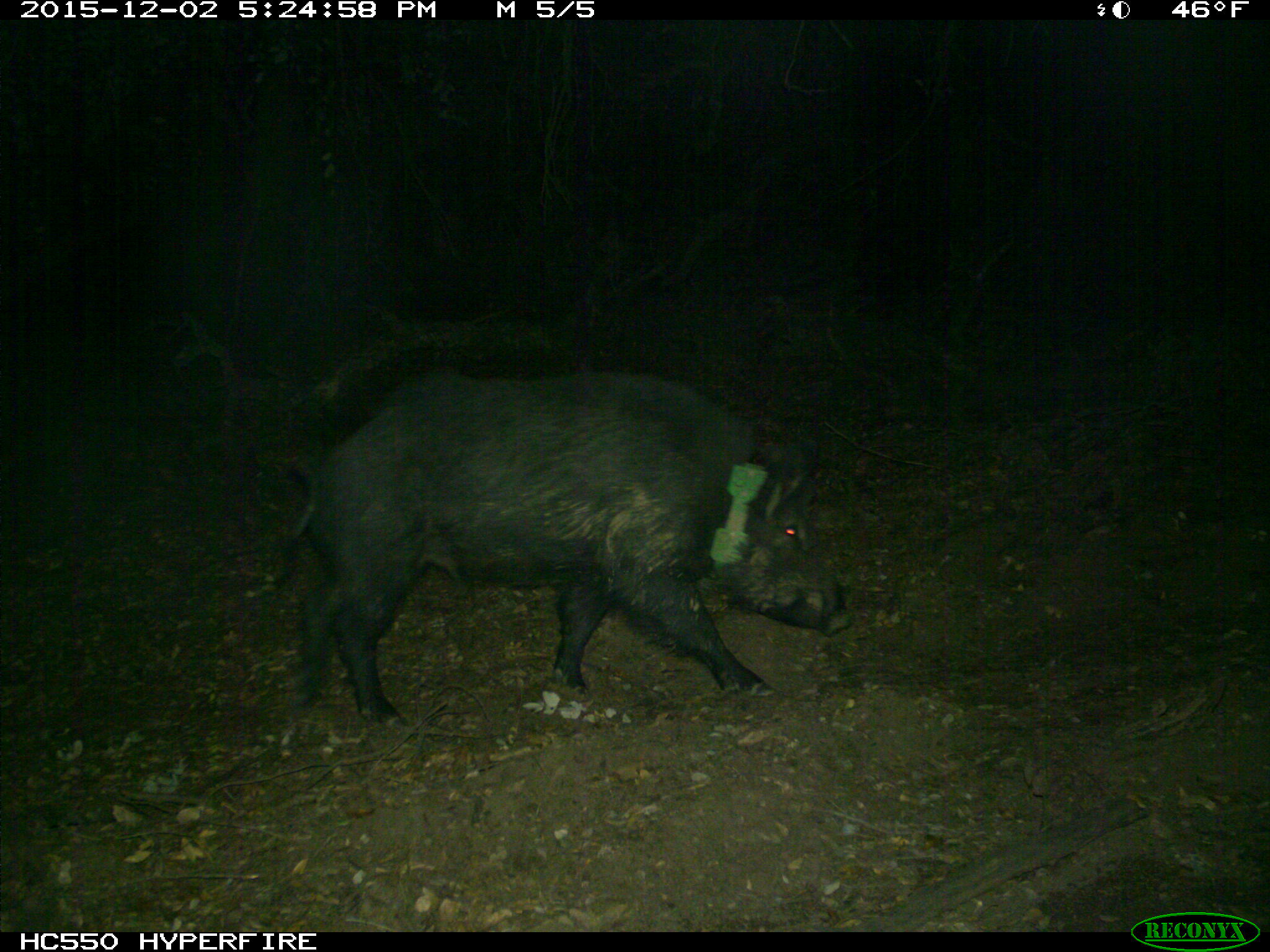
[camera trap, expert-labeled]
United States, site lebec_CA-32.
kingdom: Animalia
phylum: Chordata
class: Mammalia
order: Artiodactyla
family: Suidae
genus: Sus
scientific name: Sus scrofa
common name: wild boar